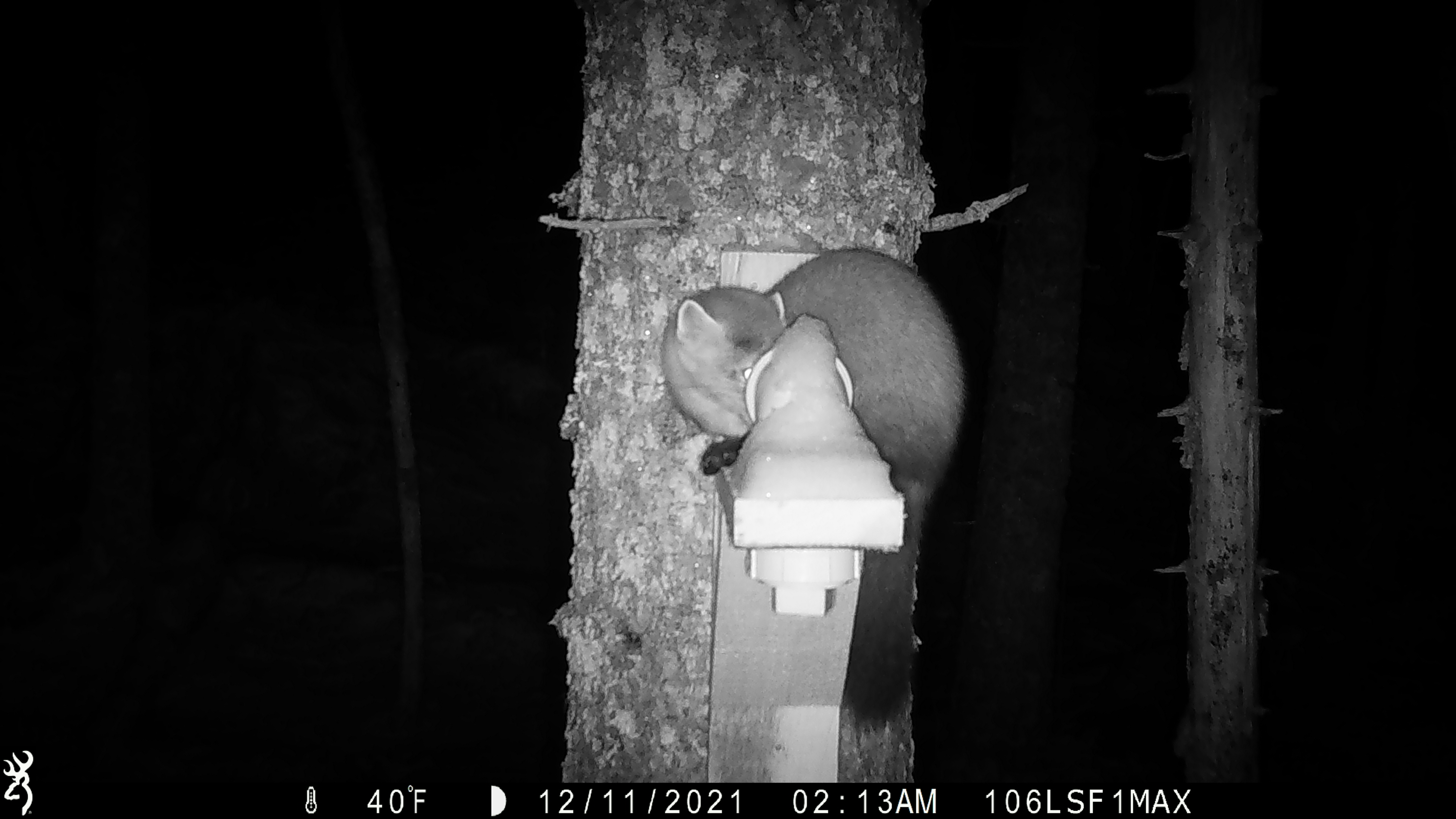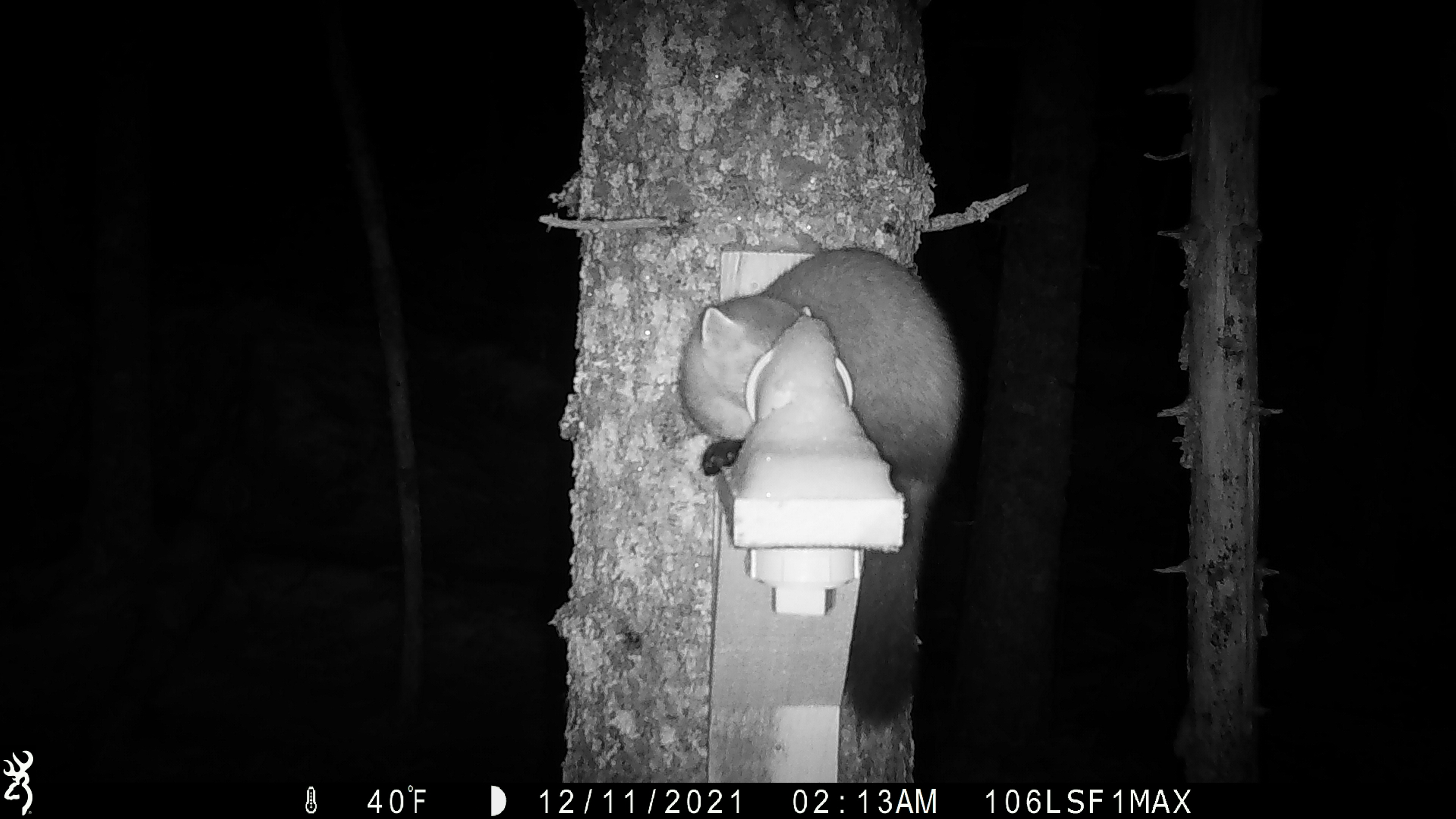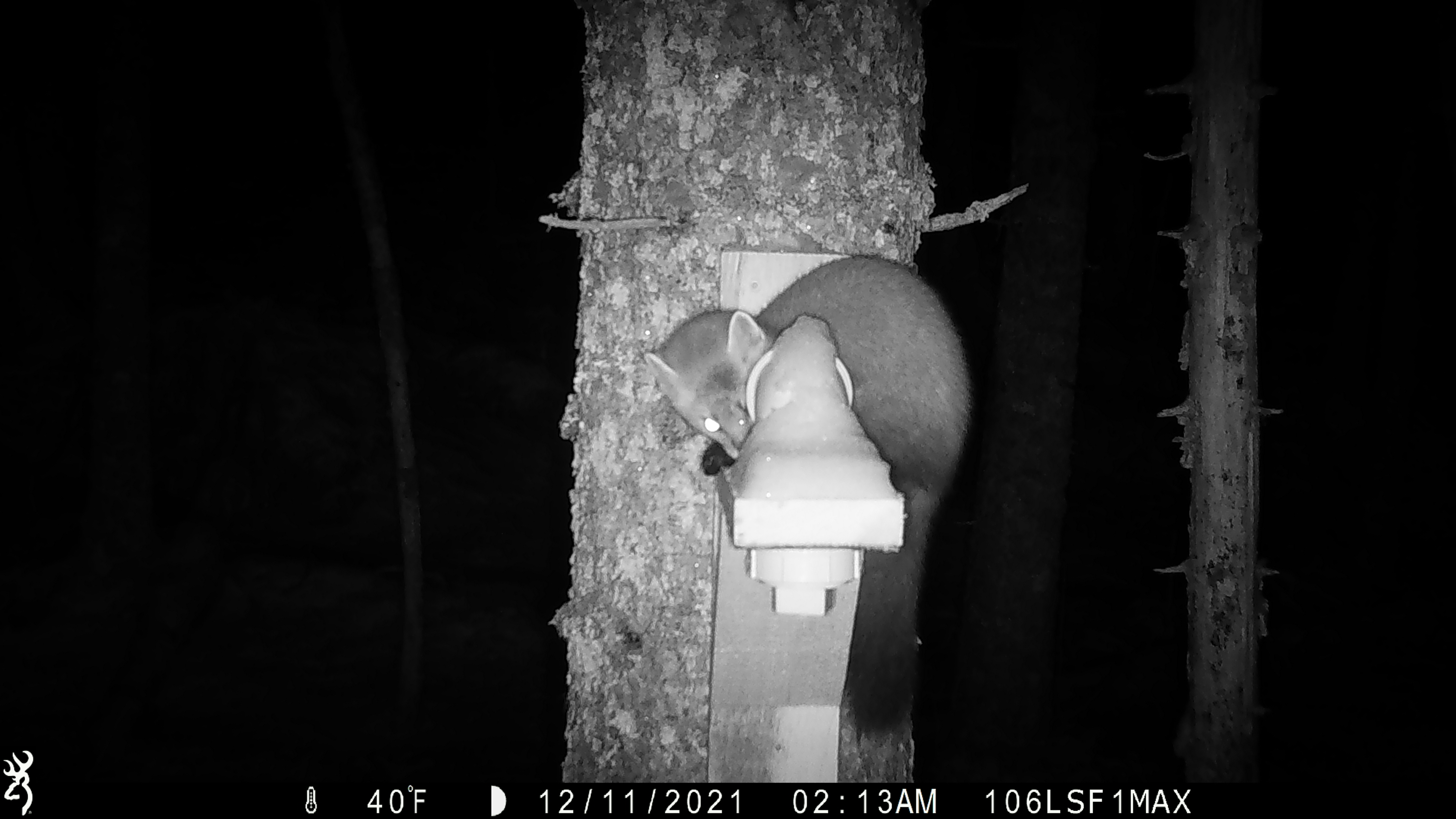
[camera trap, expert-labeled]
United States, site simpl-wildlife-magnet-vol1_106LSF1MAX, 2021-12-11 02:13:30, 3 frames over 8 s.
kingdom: Animalia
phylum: Chordata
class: Mammalia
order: Carnivora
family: Mustelidae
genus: Martes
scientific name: Martes americana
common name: american marten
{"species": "american marten (Martes americana)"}